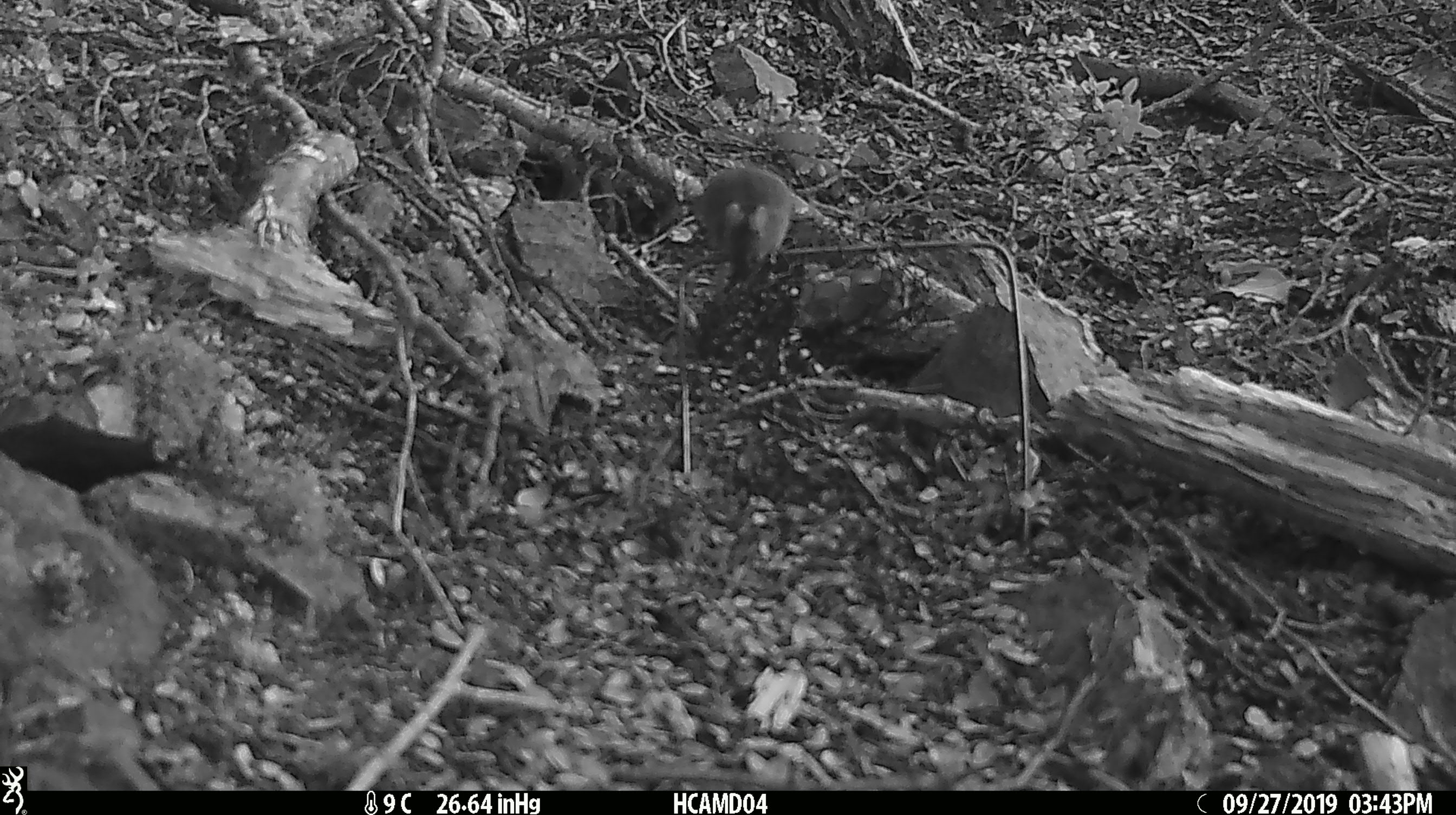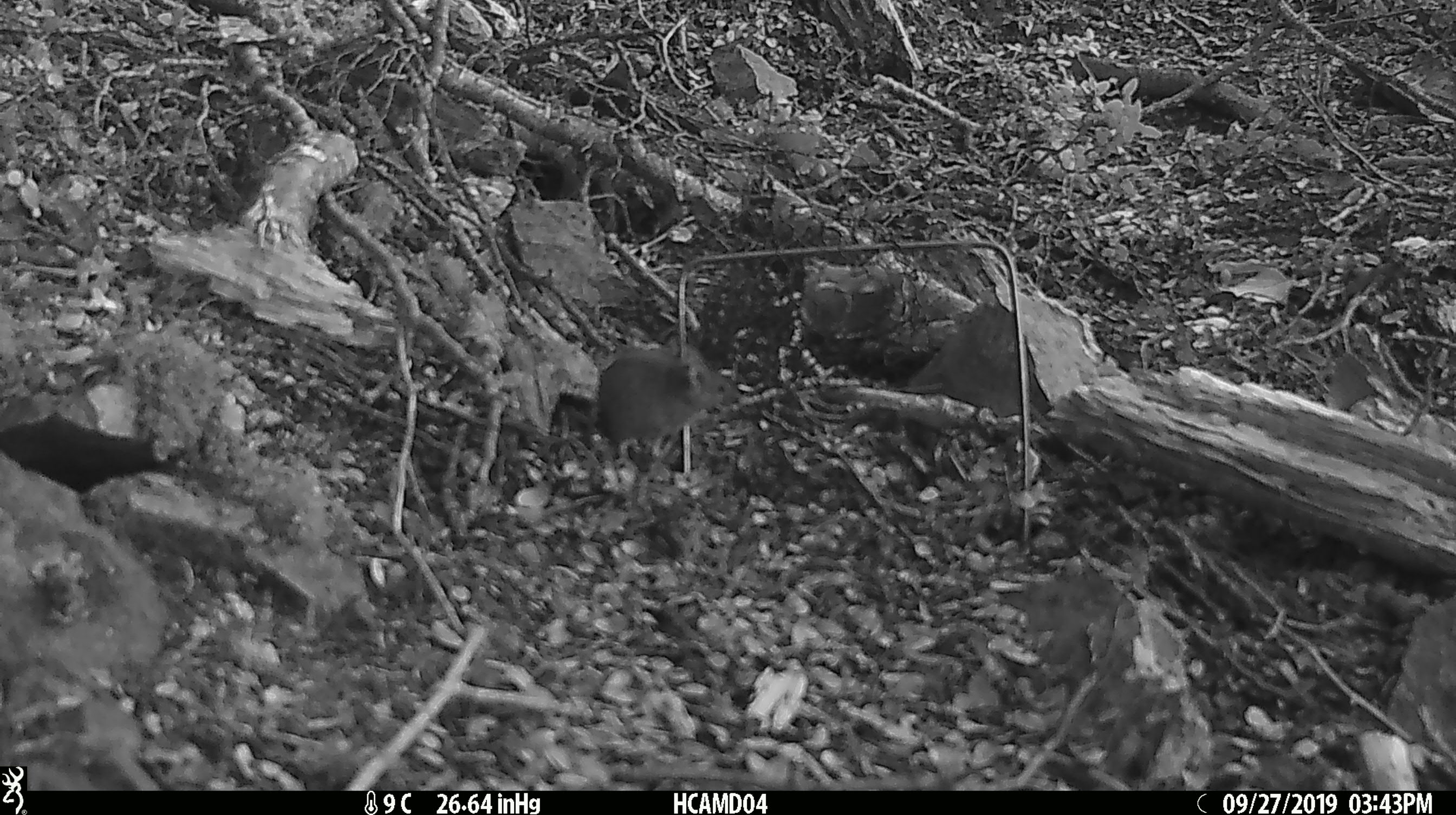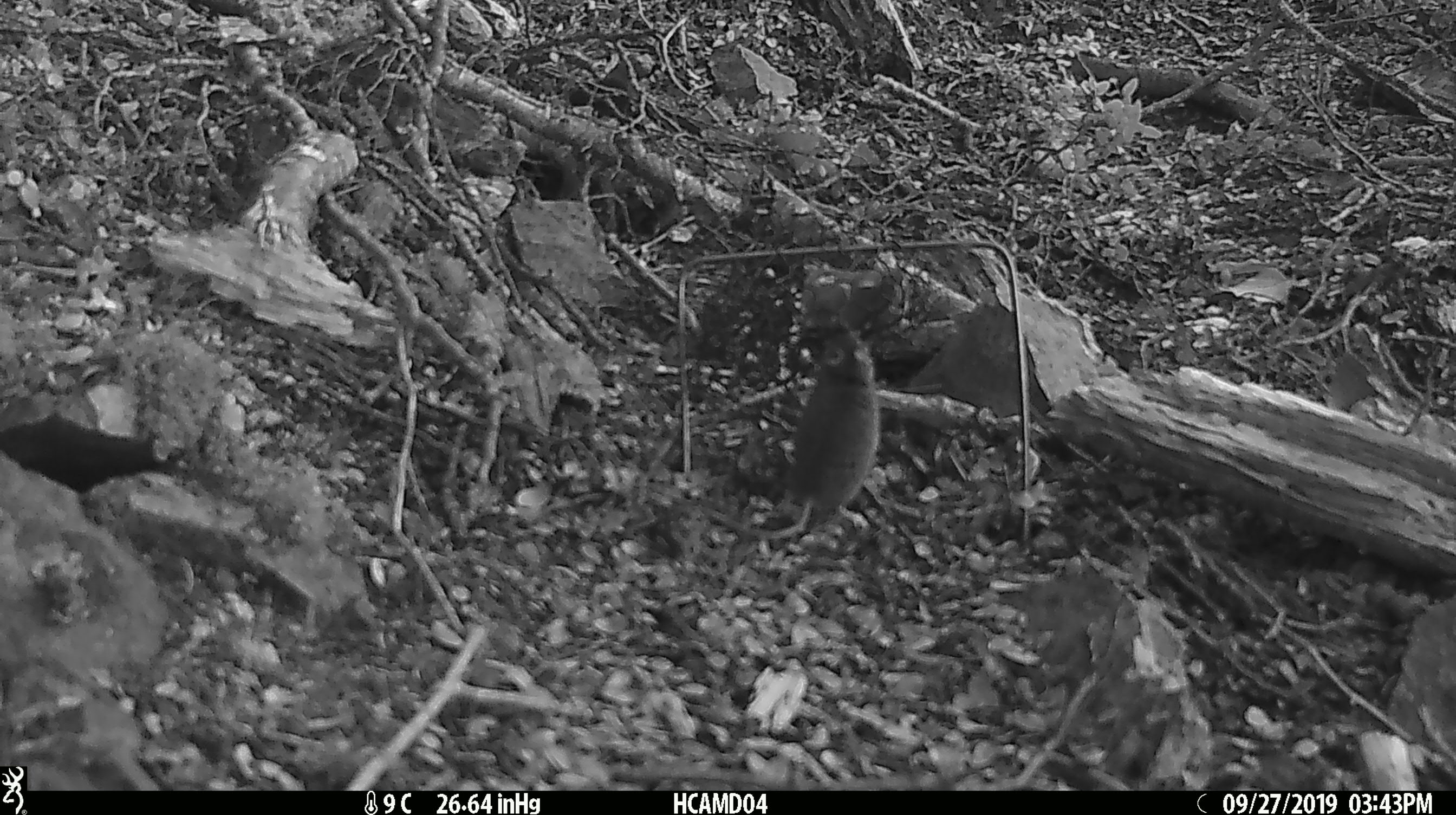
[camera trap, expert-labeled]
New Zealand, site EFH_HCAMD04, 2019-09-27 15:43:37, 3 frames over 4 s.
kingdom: Animalia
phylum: Chordata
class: Mammalia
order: Rodentia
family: Muridae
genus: Mus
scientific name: Mus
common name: mouse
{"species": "mouse (Mus)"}